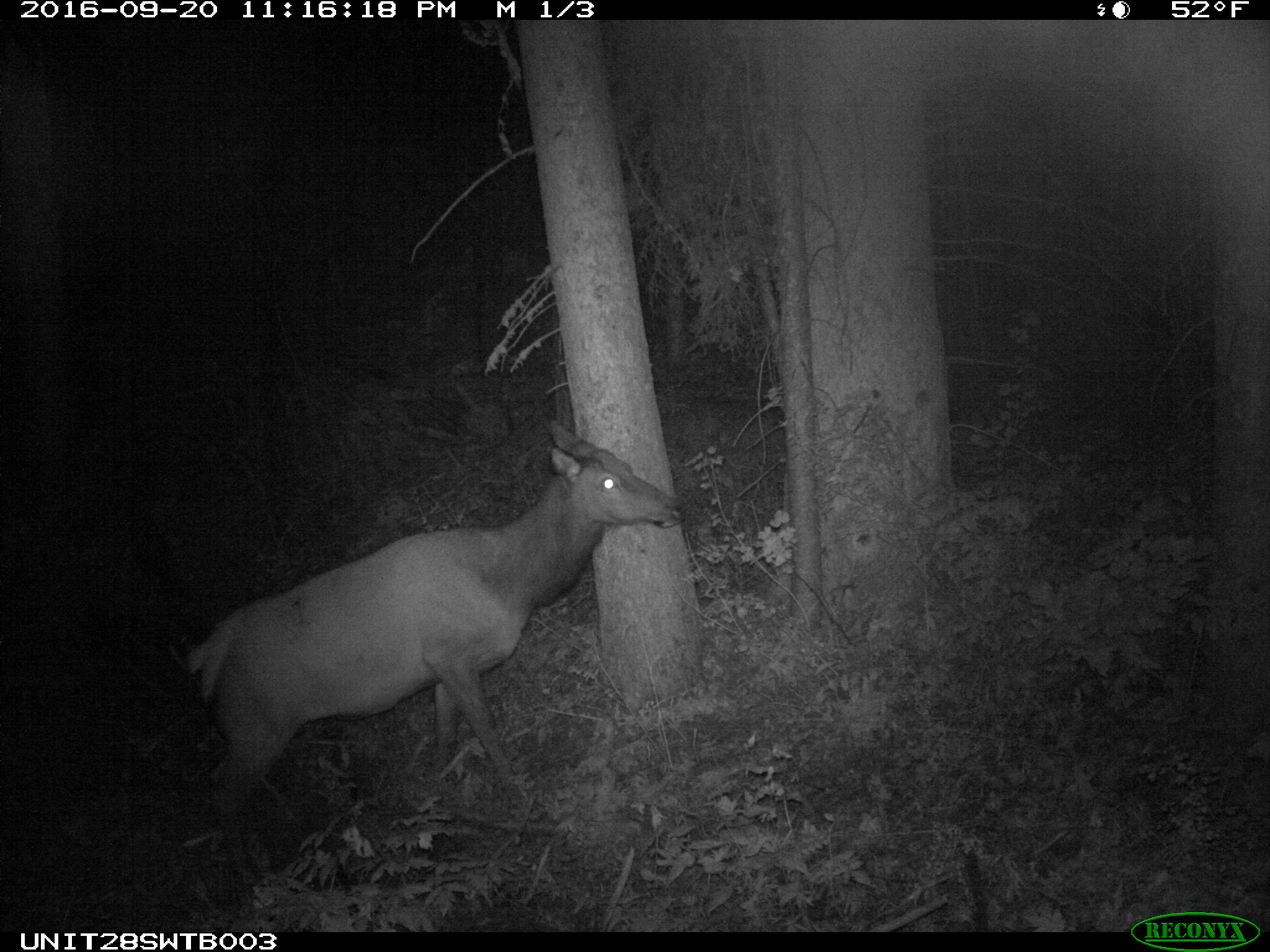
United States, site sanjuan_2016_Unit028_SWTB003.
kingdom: Animalia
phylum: Chordata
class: Mammalia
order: Artiodactyla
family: Cervidae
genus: Cervus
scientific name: Cervus elaphus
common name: red deer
Cervus elaphus (red deer).